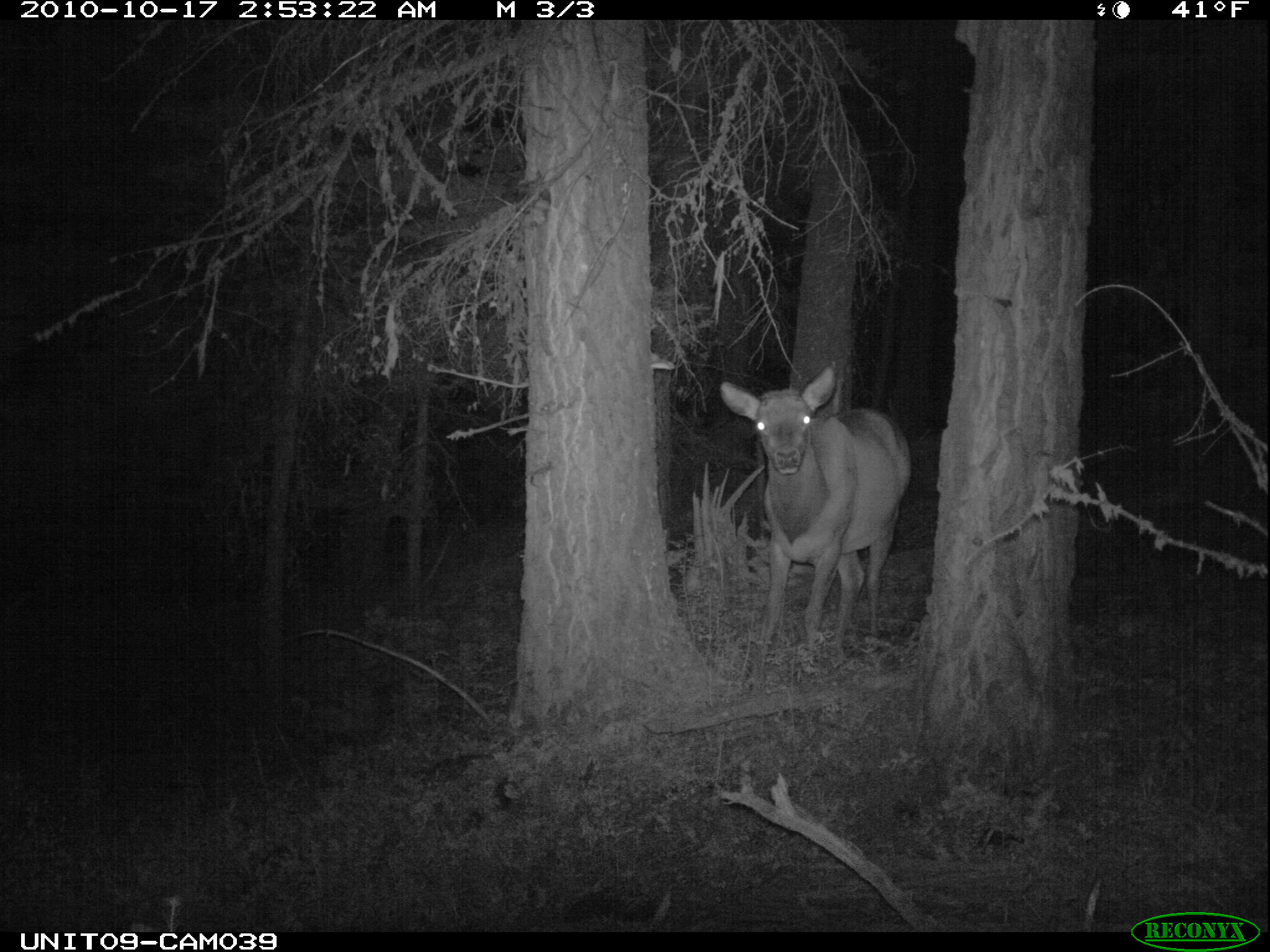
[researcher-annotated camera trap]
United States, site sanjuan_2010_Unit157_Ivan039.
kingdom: Animalia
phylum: Chordata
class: Mammalia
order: Artiodactyla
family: Cervidae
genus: Cervus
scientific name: Cervus elaphus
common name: red deer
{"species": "Cervus elaphus (red deer)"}